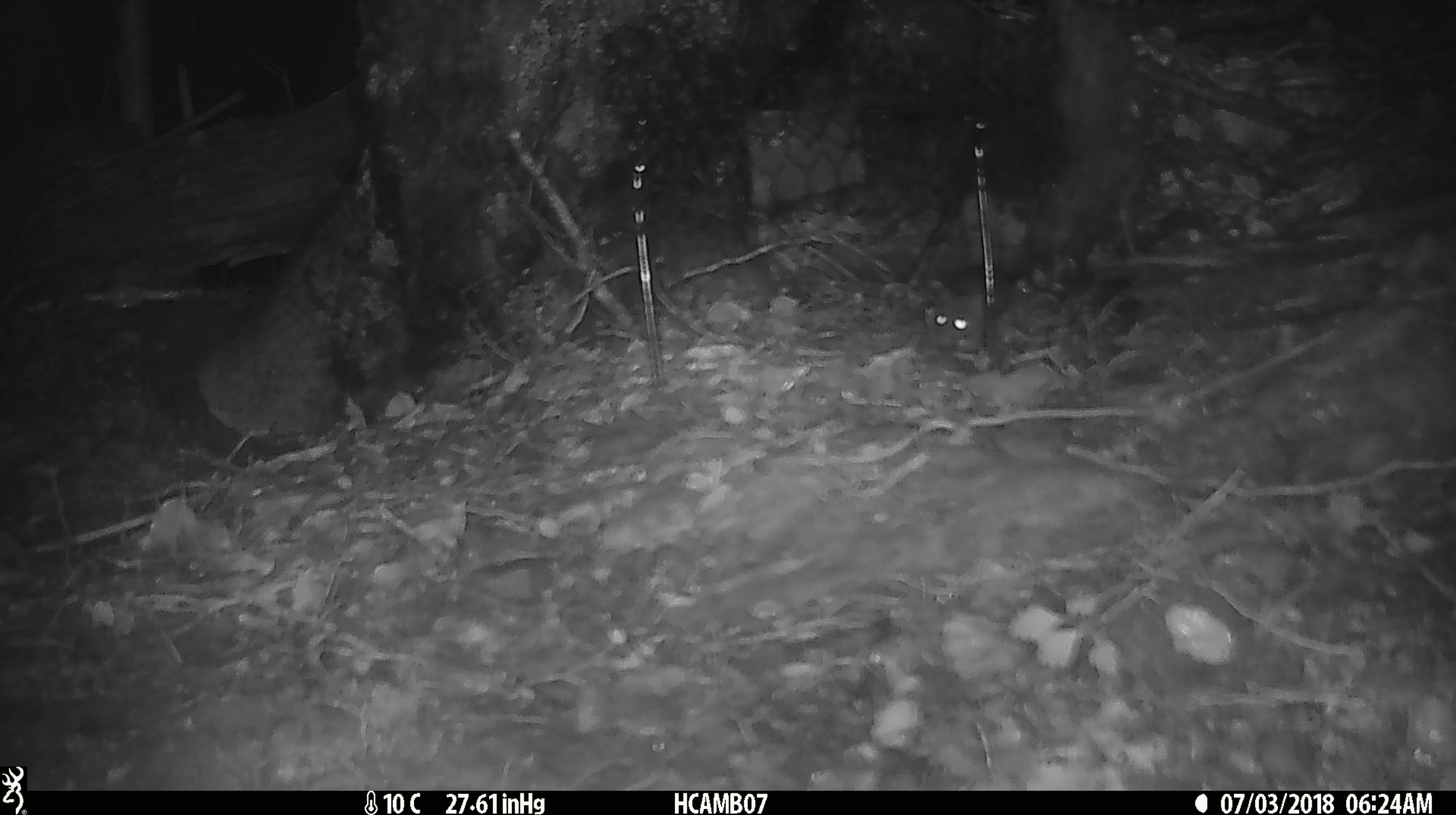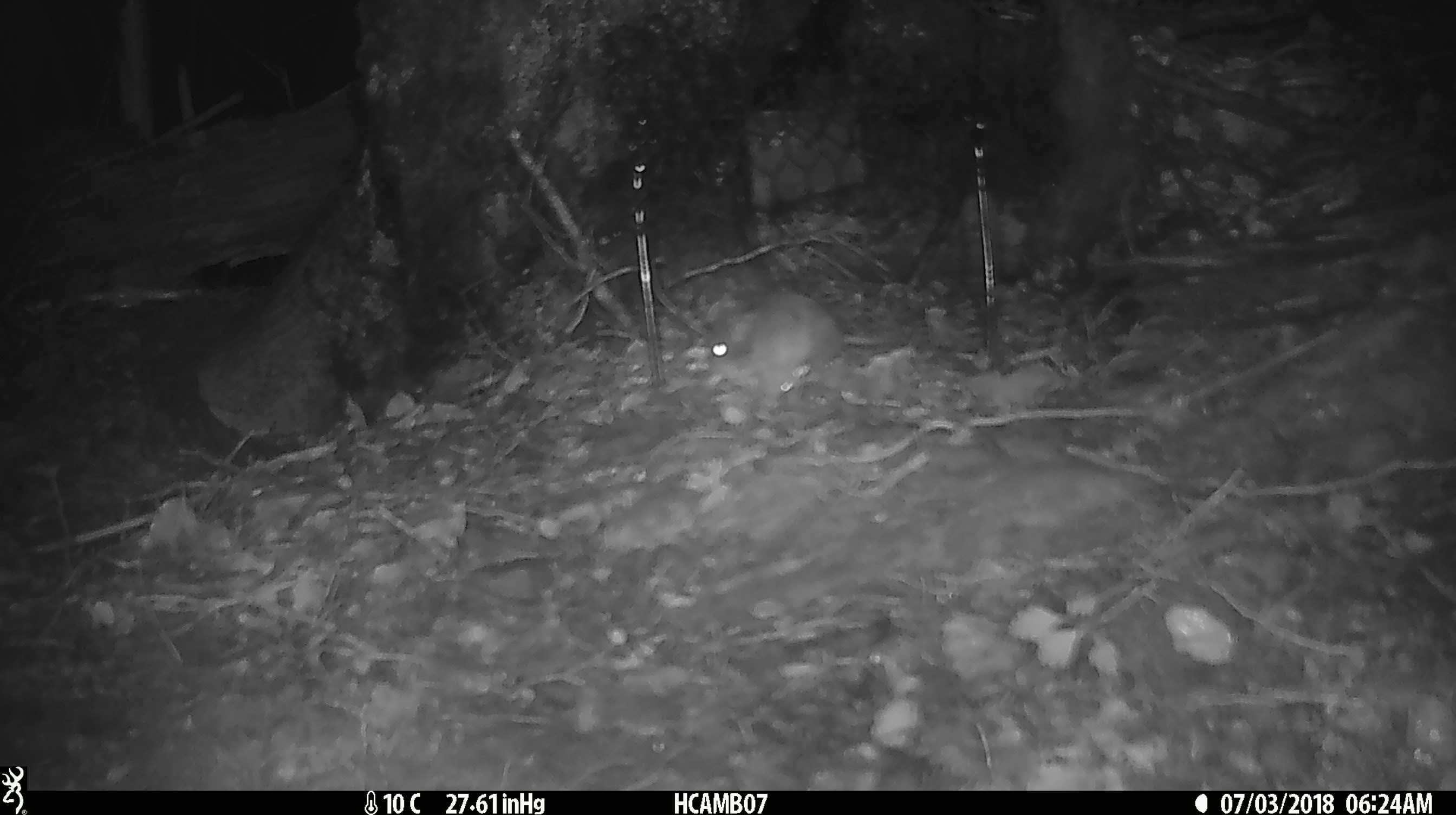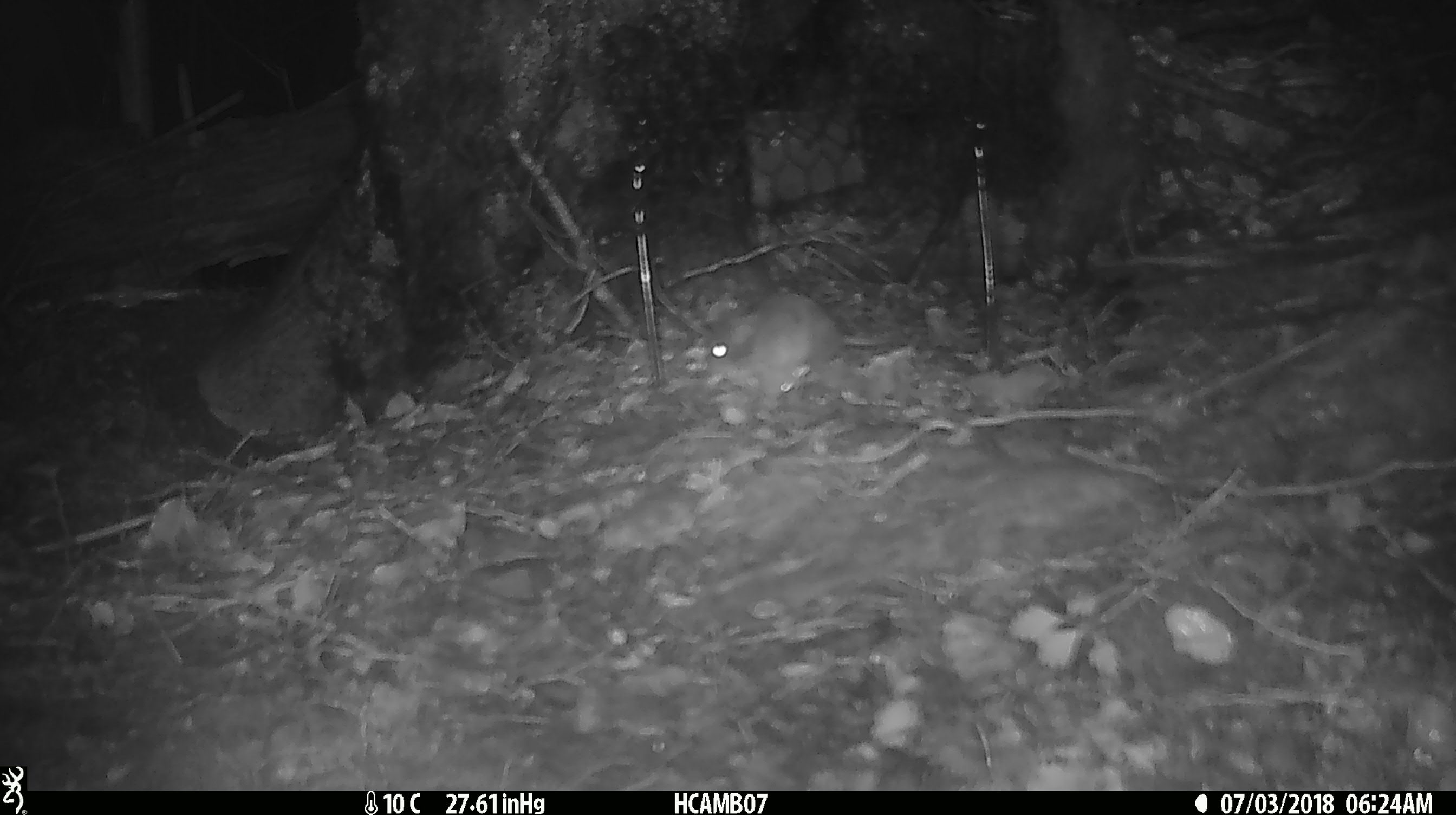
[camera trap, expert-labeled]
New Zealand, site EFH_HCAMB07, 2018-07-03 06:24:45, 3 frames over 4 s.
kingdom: Animalia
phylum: Chordata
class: Mammalia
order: Rodentia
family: Muridae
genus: Mus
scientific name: Mus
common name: mouse